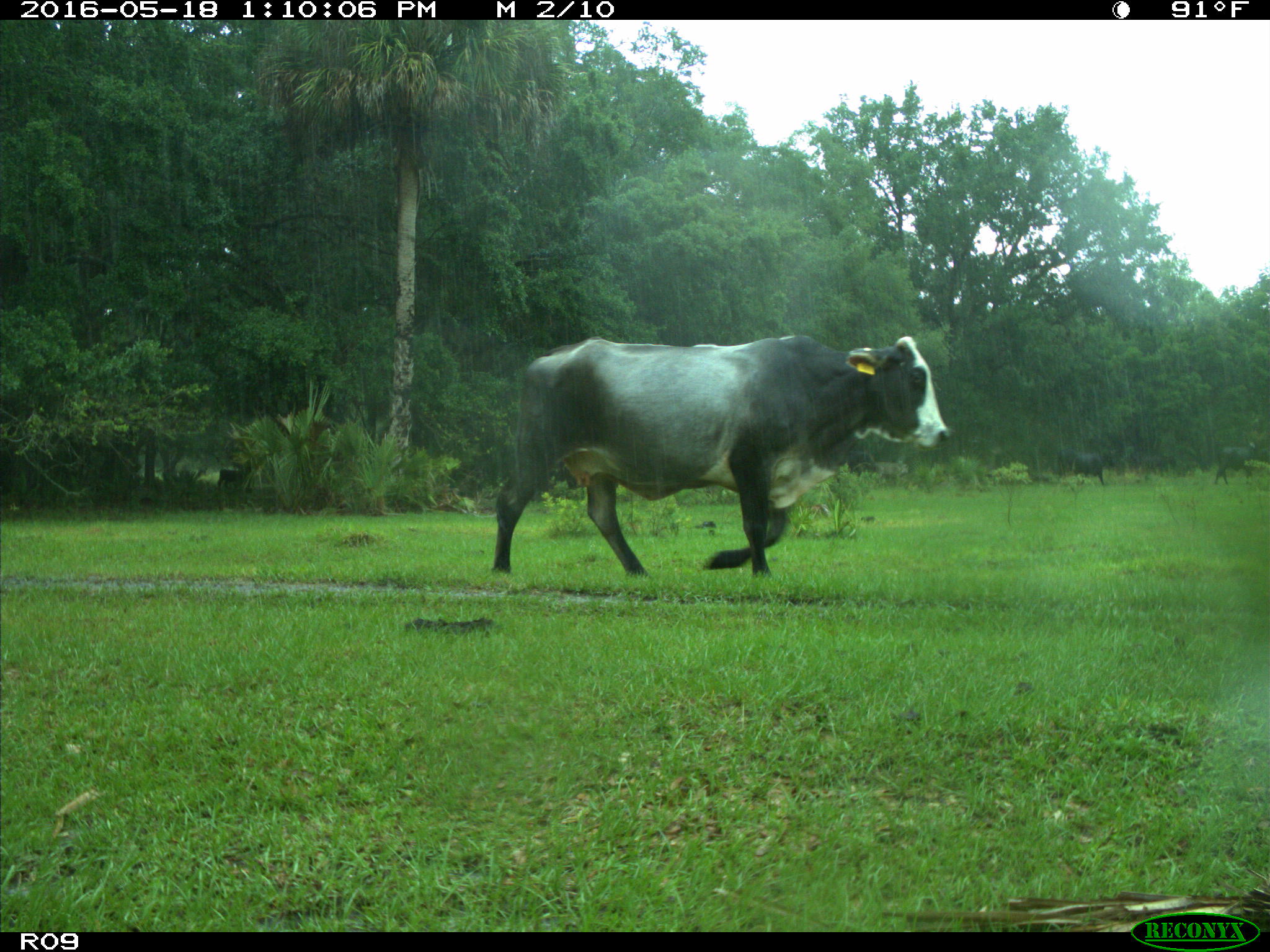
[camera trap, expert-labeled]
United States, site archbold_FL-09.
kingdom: Animalia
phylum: Chordata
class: Mammalia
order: Artiodactyla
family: Bovidae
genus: Bos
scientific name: Bos taurus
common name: domestic cow